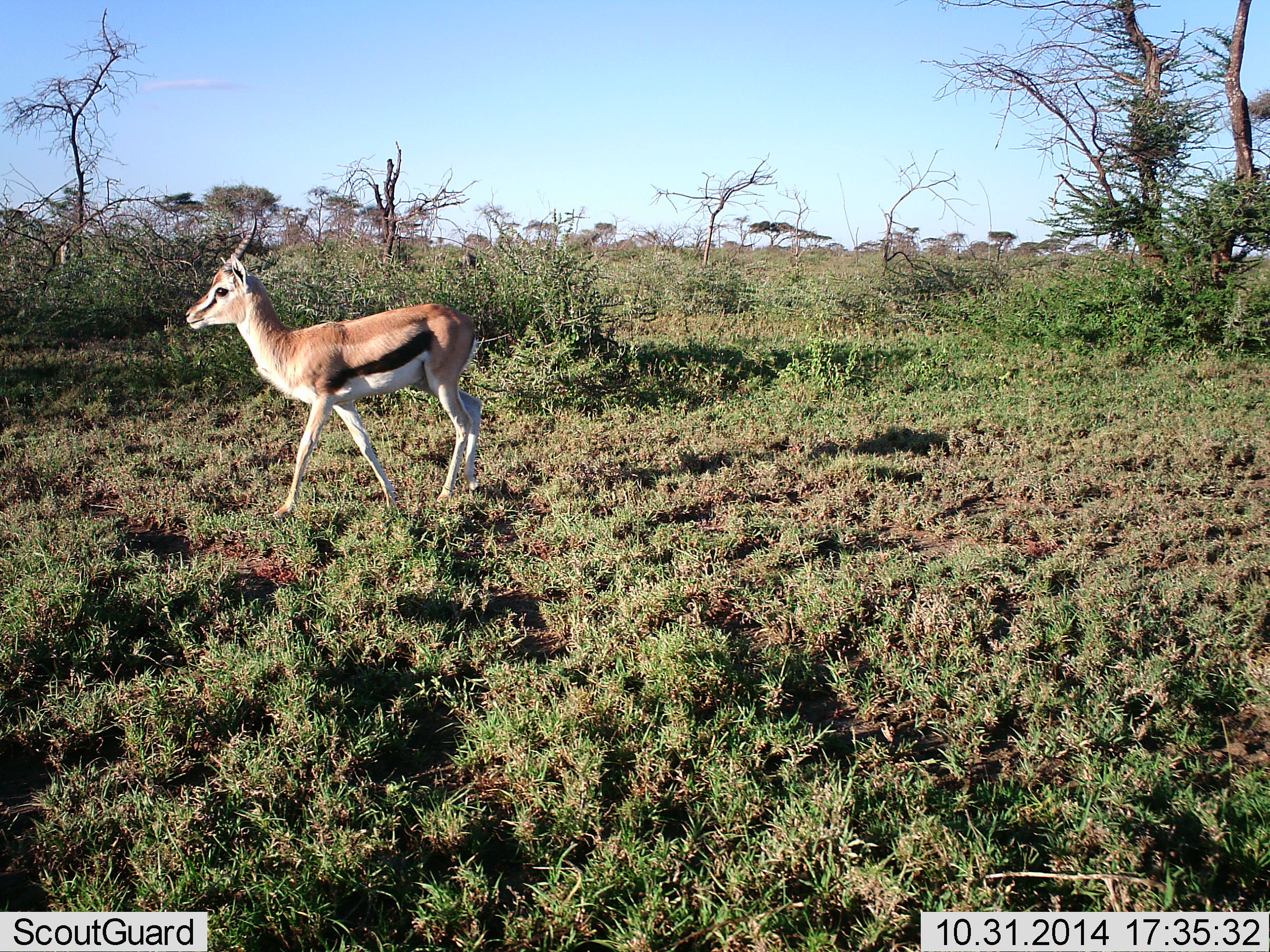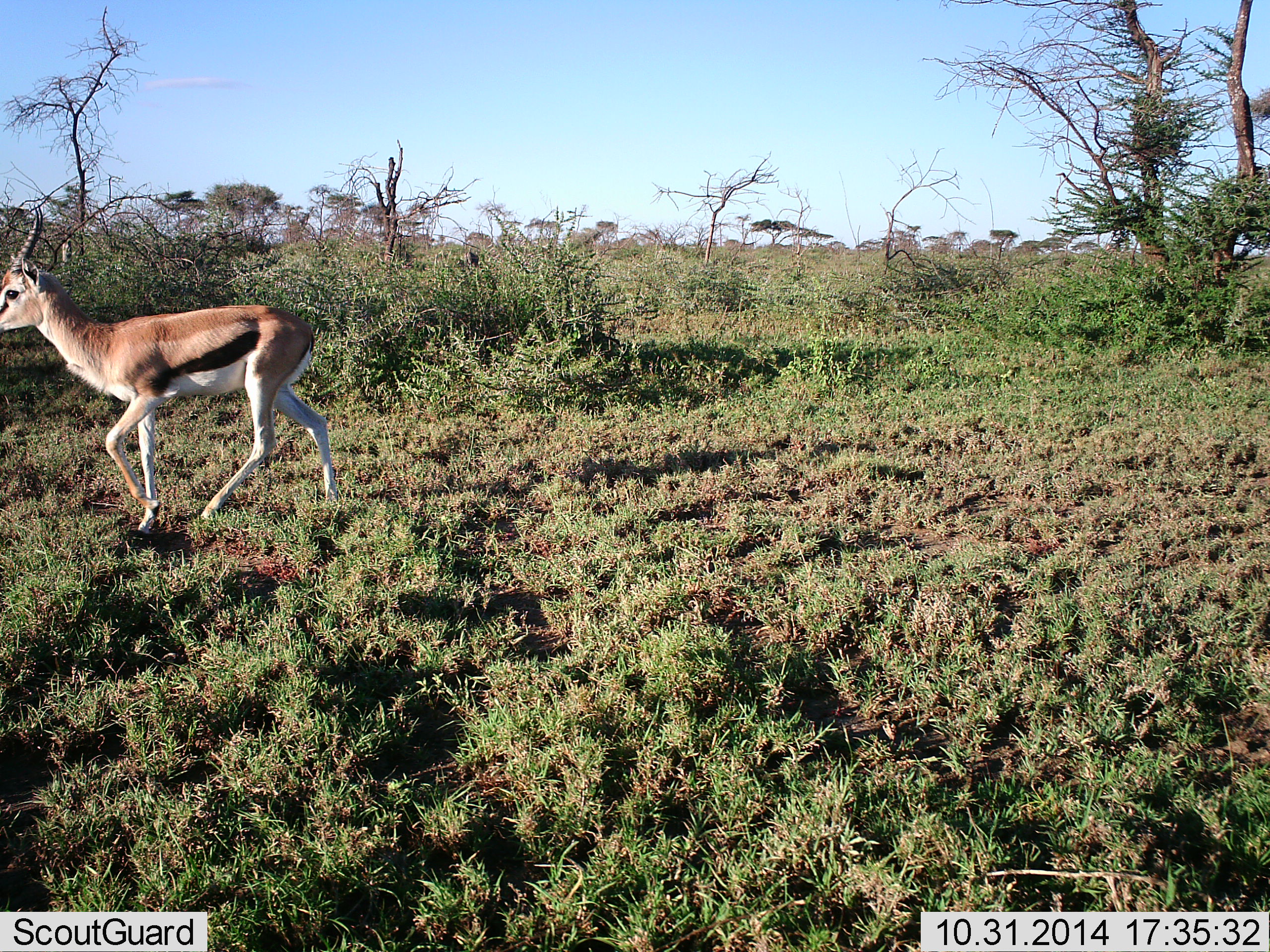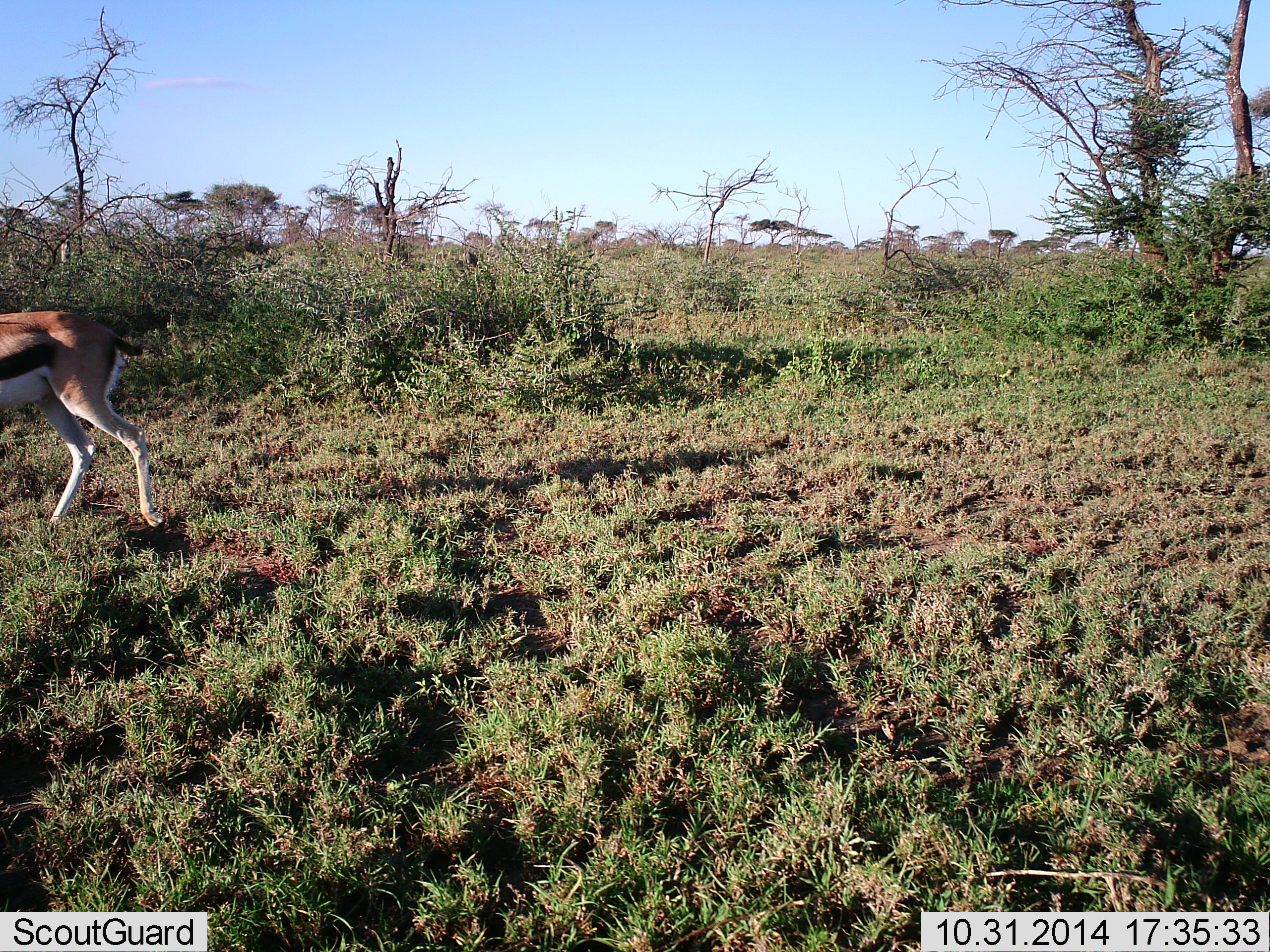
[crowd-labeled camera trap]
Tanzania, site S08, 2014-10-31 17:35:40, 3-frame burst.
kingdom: Animalia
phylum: Chordata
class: Mammalia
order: Artiodactyla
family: Bovidae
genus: Eudorcas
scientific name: Eudorcas thomsonii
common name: thomson's gazelle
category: gazellethomsons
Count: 1.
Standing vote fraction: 0%.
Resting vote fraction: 0%.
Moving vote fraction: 100%.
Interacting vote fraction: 0%.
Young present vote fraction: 0%.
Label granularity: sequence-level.